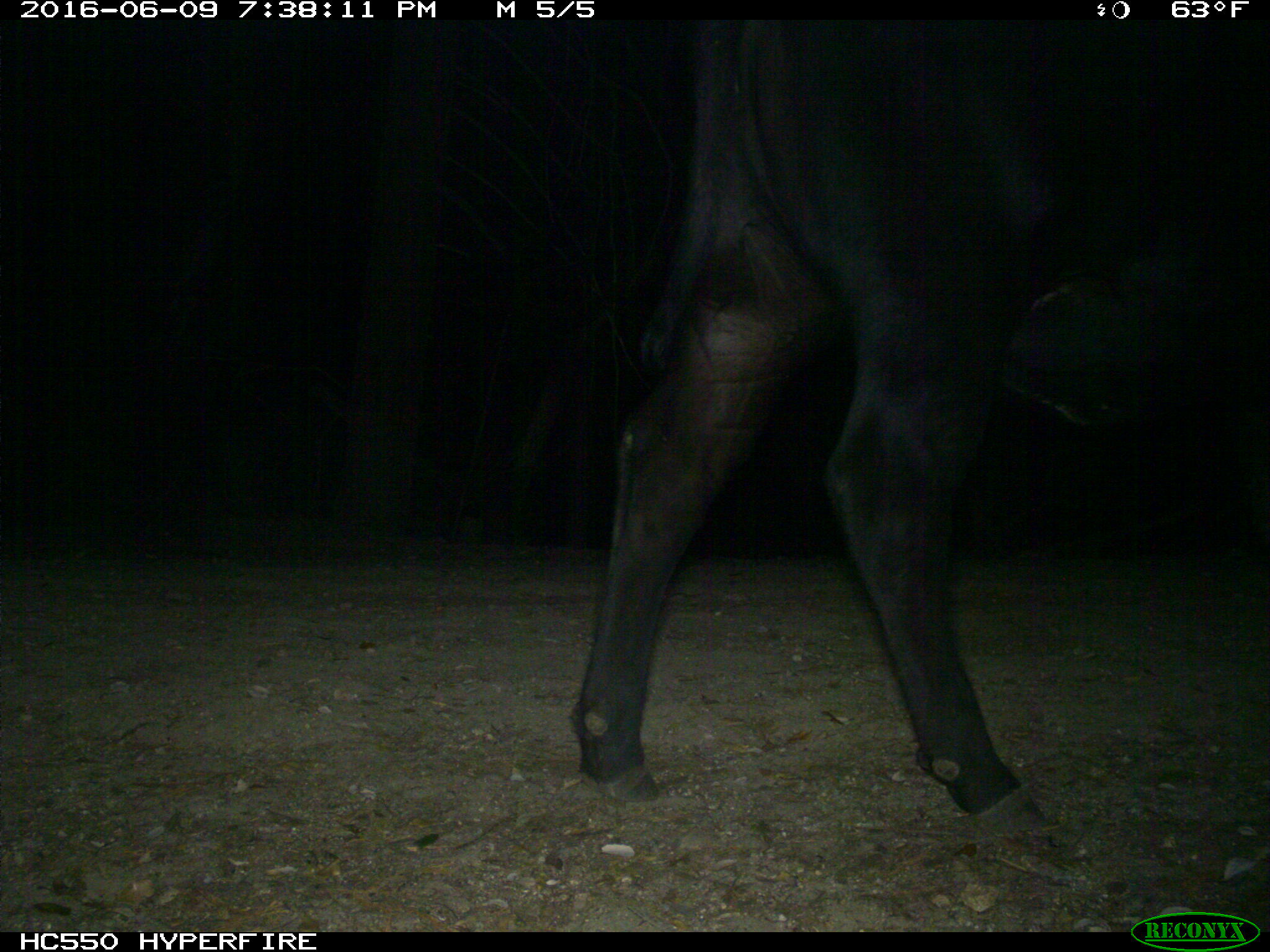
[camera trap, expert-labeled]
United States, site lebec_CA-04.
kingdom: Animalia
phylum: Chordata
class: Mammalia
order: Artiodactyla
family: Bovidae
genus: Bos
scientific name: Bos taurus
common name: domestic cow